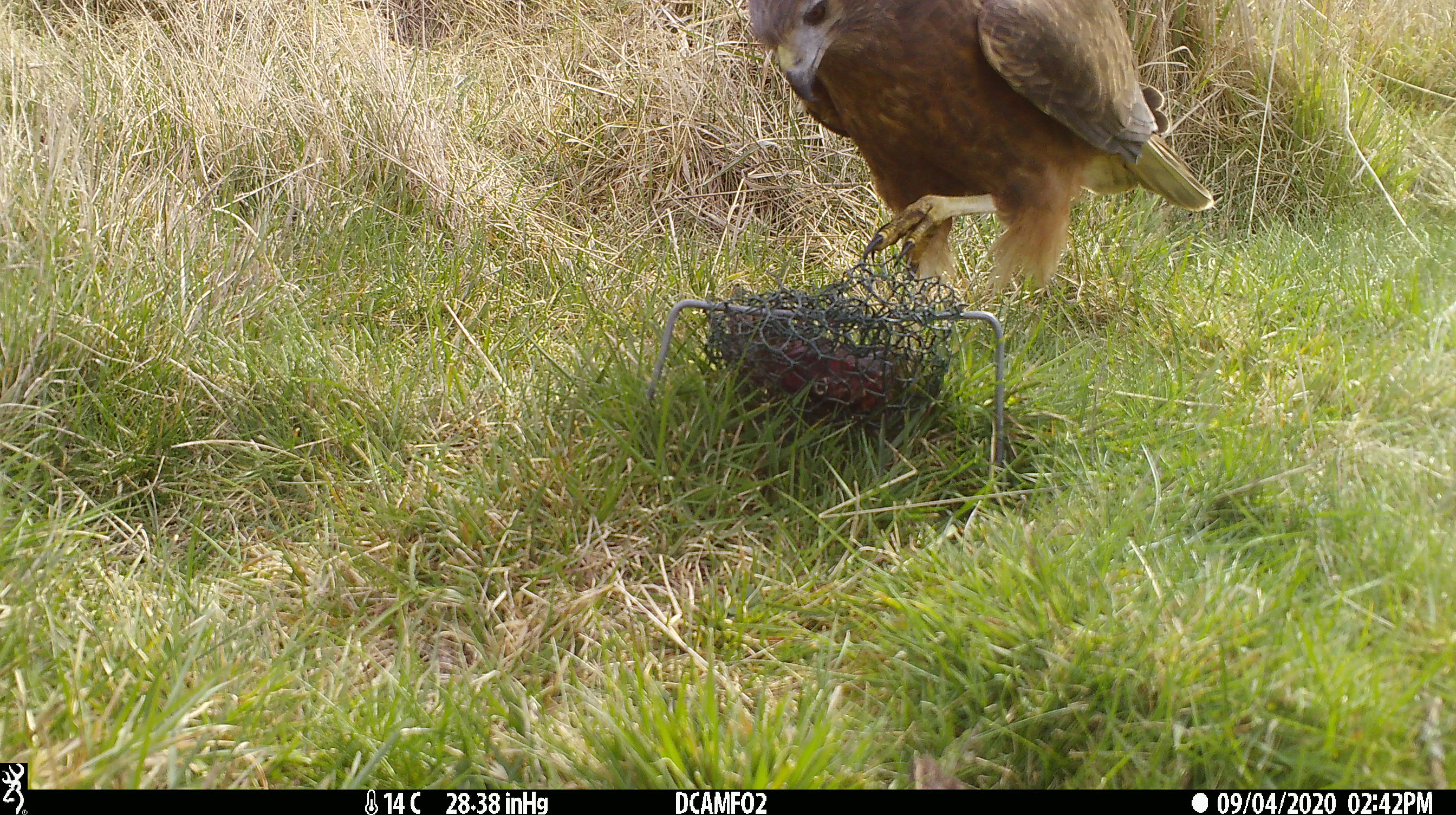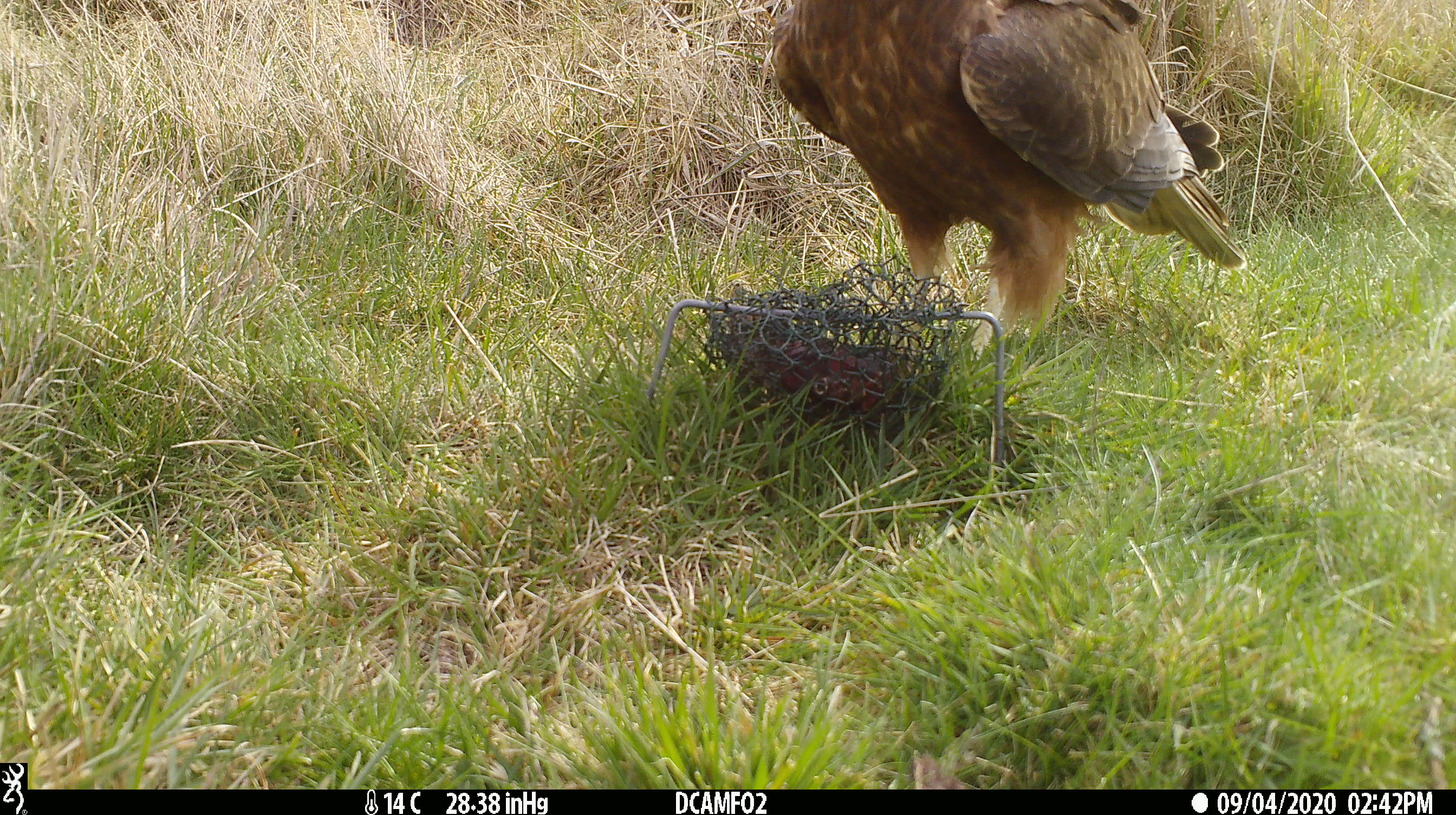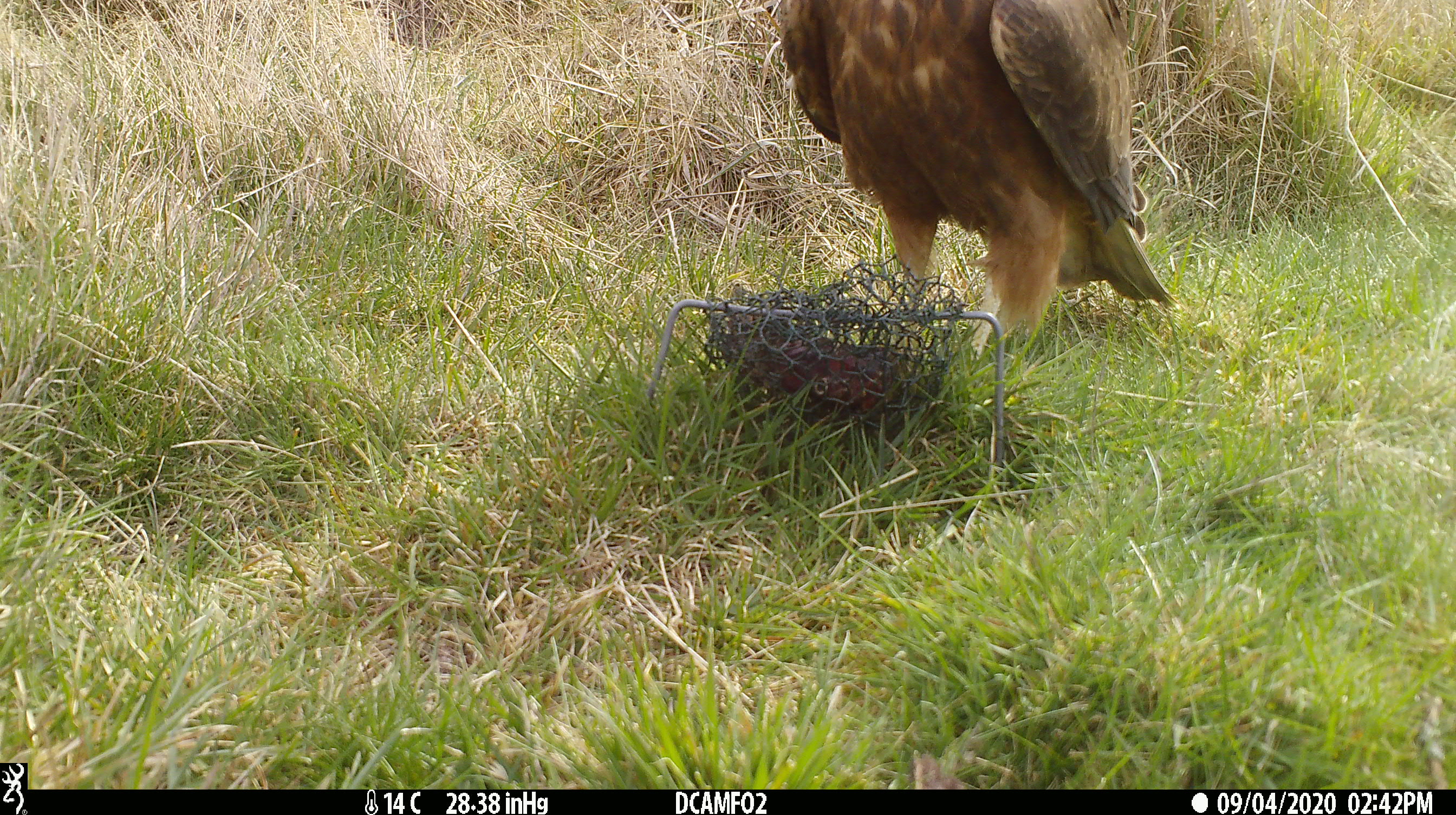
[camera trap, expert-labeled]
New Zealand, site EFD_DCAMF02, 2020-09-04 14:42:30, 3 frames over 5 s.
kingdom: Animalia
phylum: Chordata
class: Aves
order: Accipitriformes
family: Accipitridae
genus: Circus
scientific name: Circus approximans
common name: swamp harrier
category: harrier